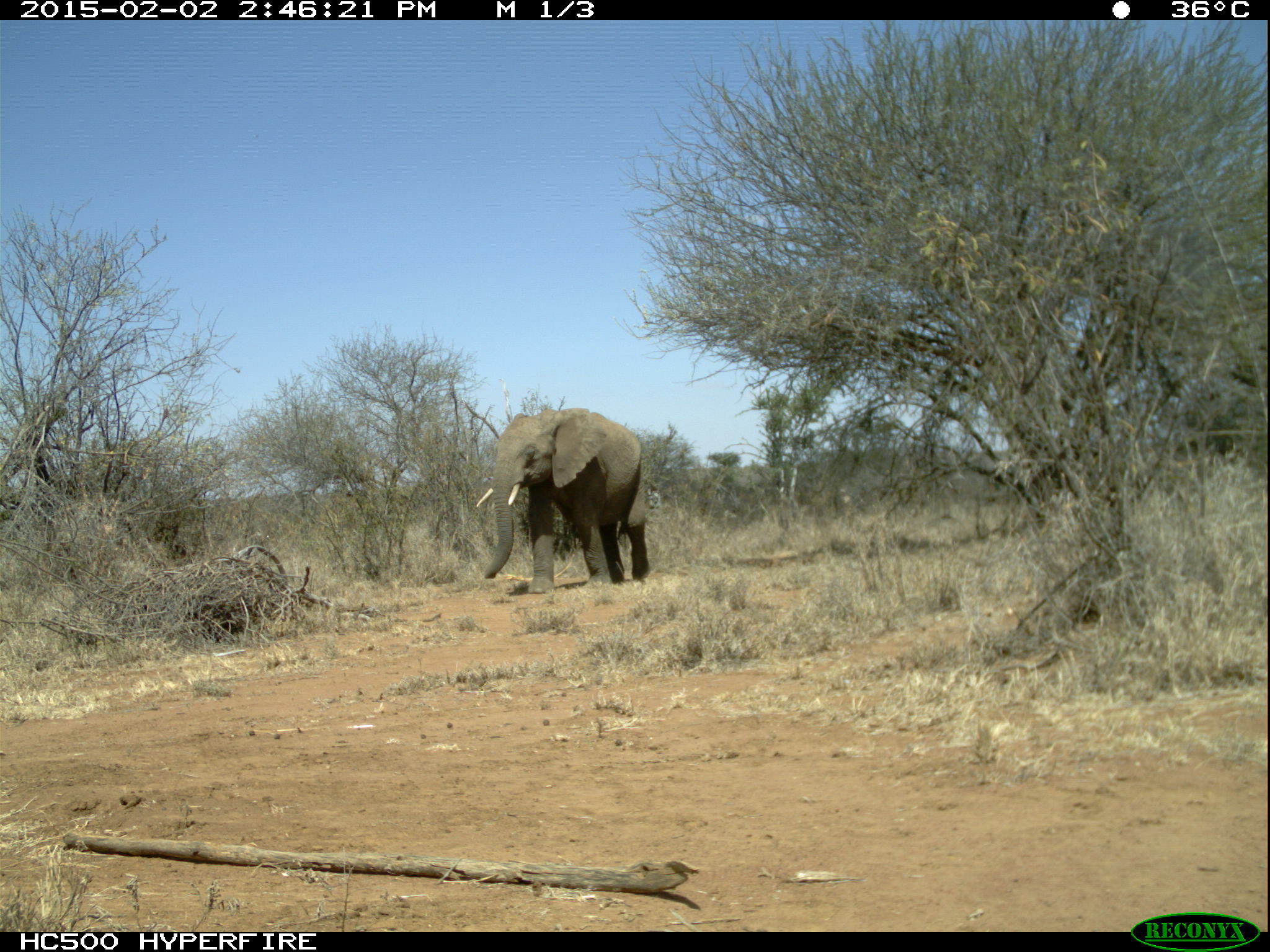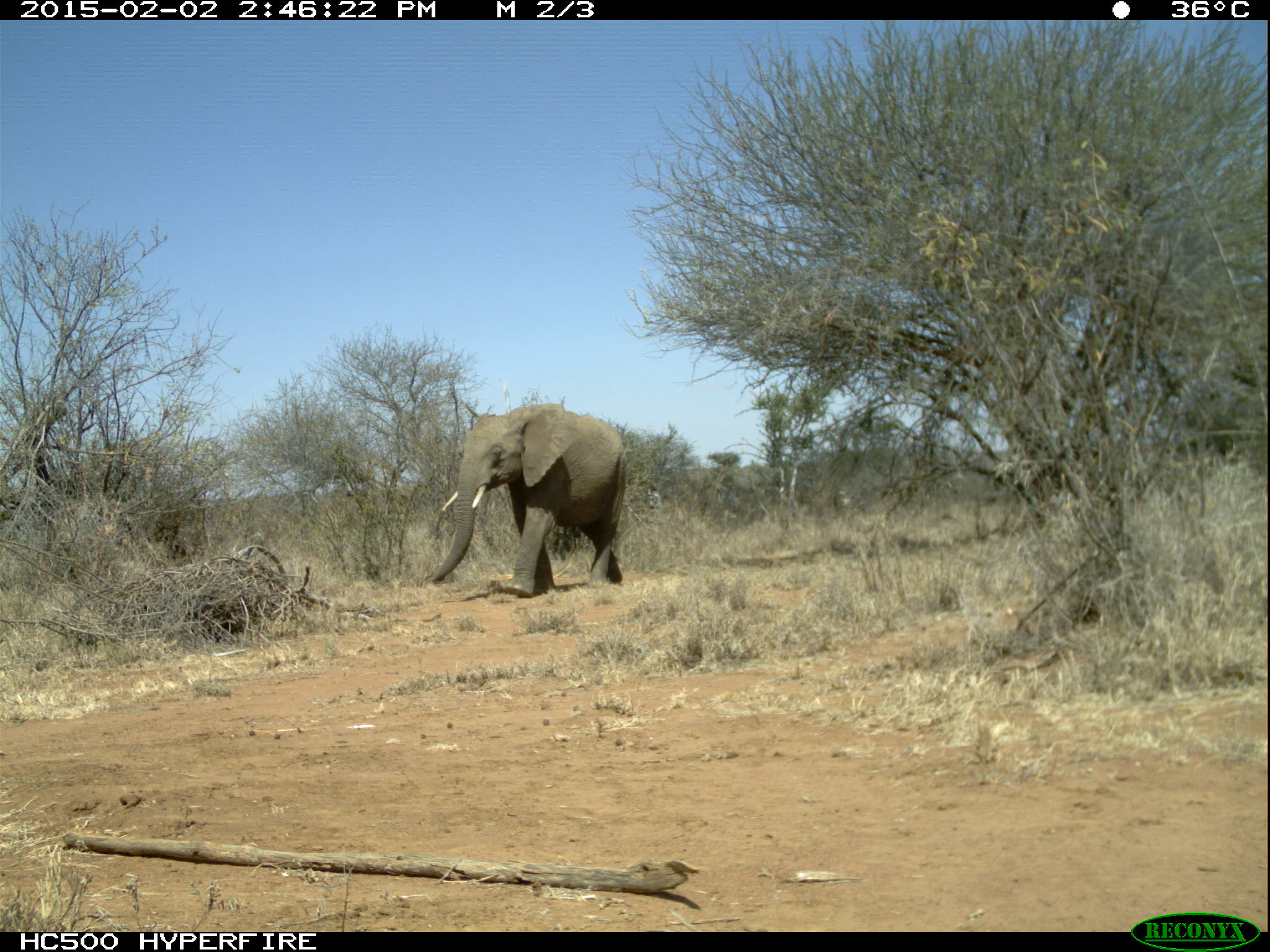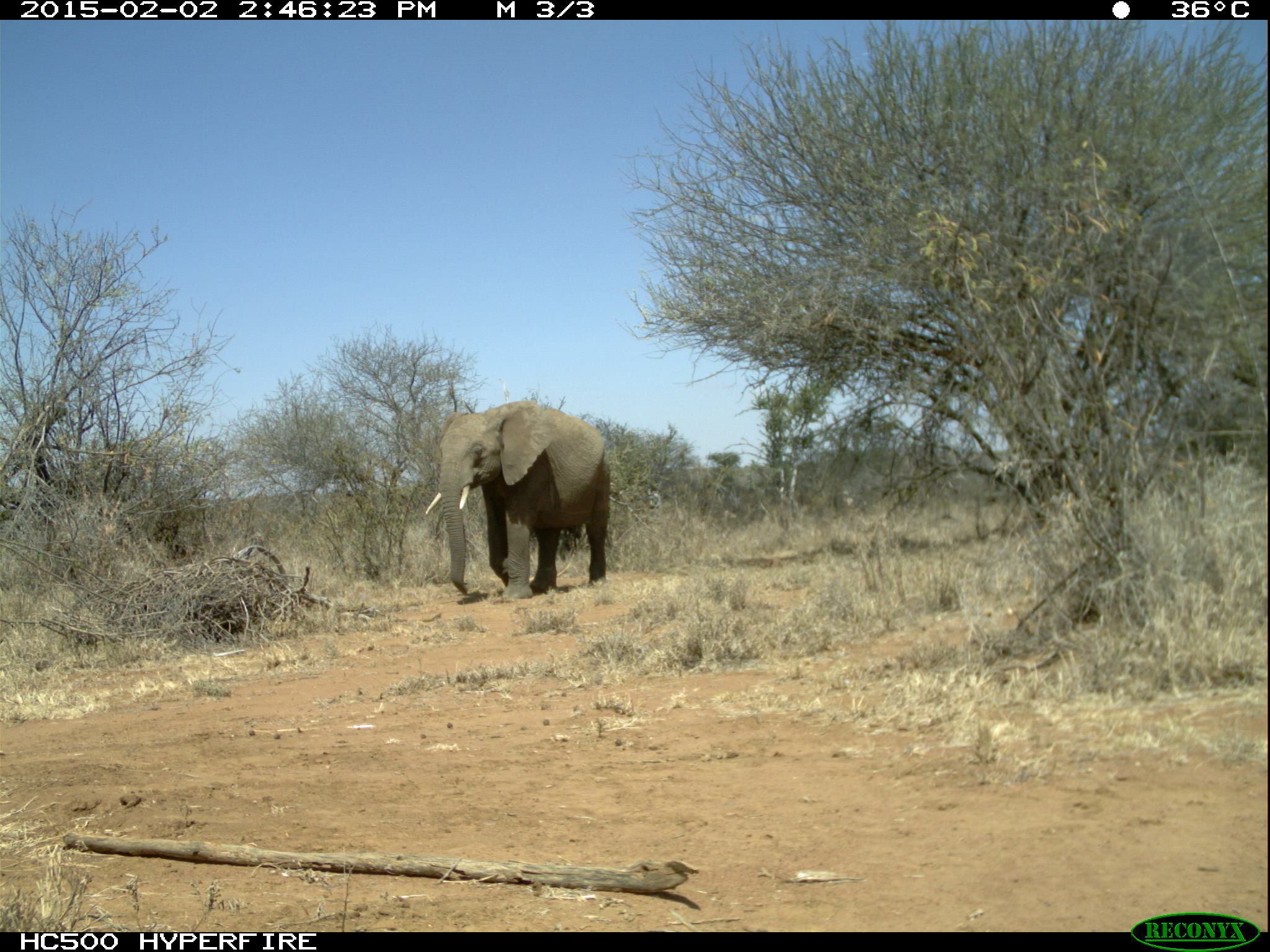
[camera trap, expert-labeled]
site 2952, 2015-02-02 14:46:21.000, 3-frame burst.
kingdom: Animalia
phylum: Chordata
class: Mammalia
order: Proboscidea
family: Elephantidae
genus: Loxodonta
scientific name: Loxodonta africana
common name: african bush elephant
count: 2